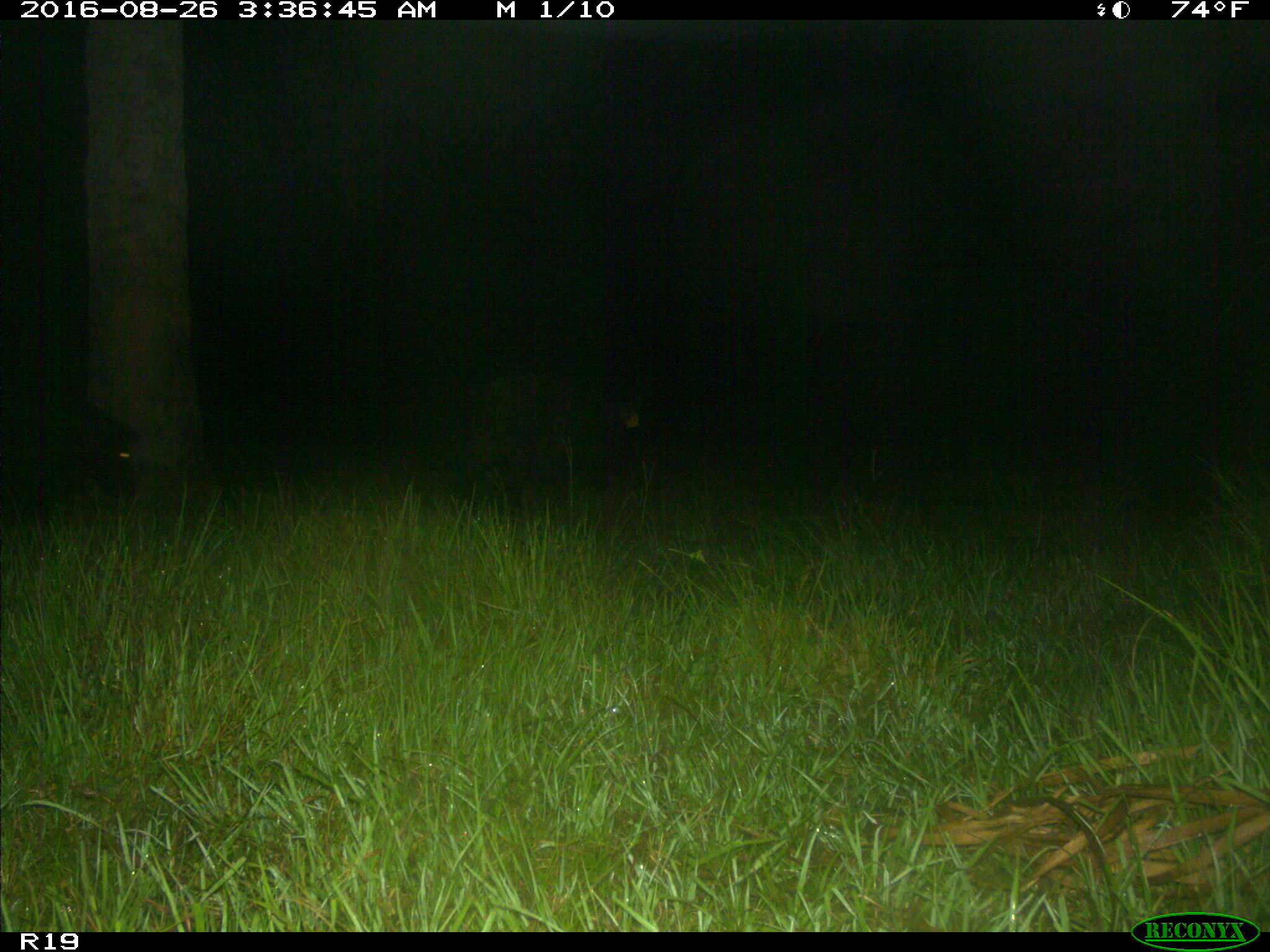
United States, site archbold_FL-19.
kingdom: Animalia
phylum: Chordata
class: Mammalia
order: Artiodactyla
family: Suidae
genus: Sus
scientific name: Sus scrofa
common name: wild boar